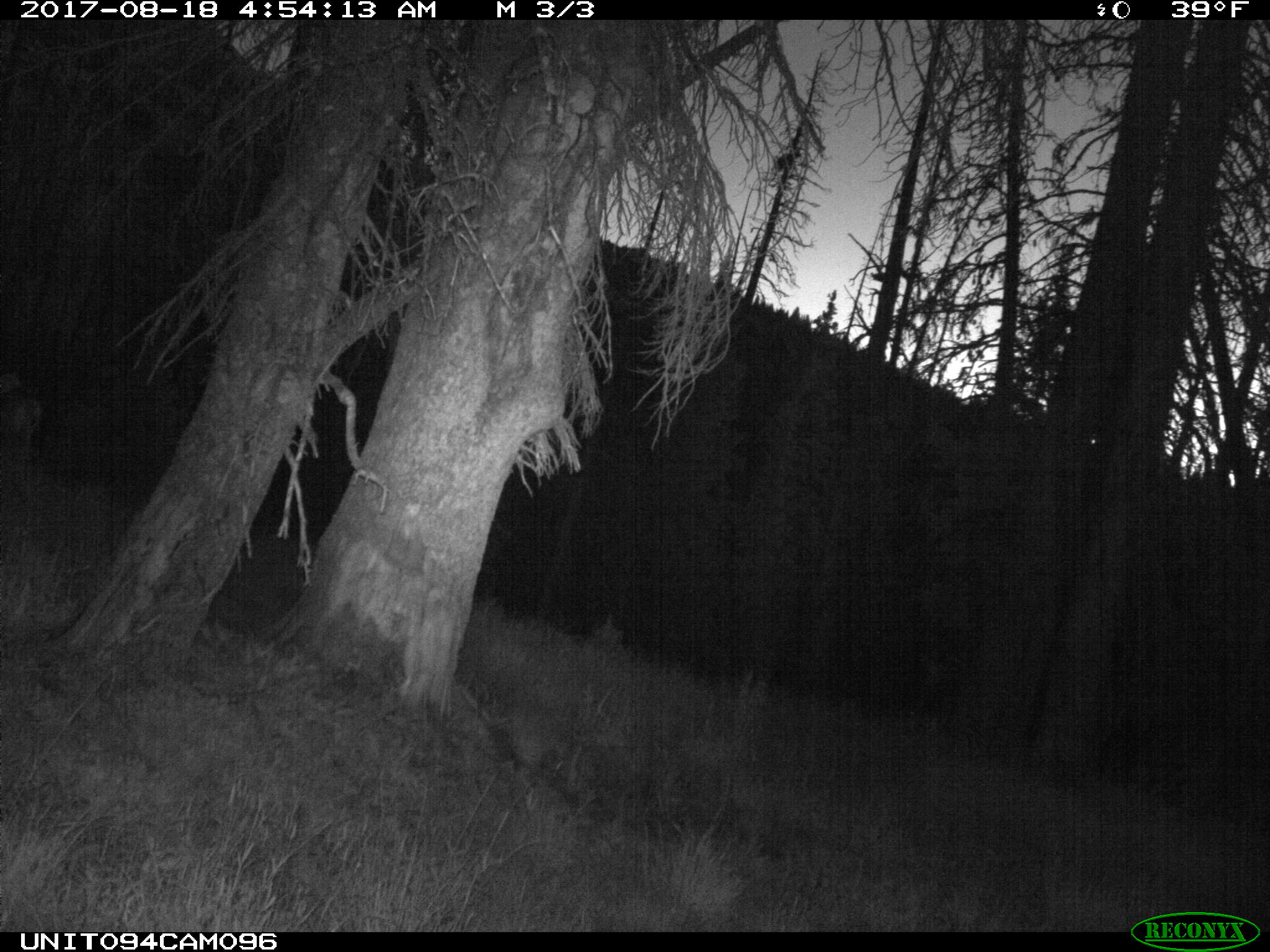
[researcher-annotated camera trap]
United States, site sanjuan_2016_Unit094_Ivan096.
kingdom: Animalia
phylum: Chordata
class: Mammalia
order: Artiodactyla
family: Cervidae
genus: Odocoileus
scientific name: Odocoileus hemionus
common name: mule deer